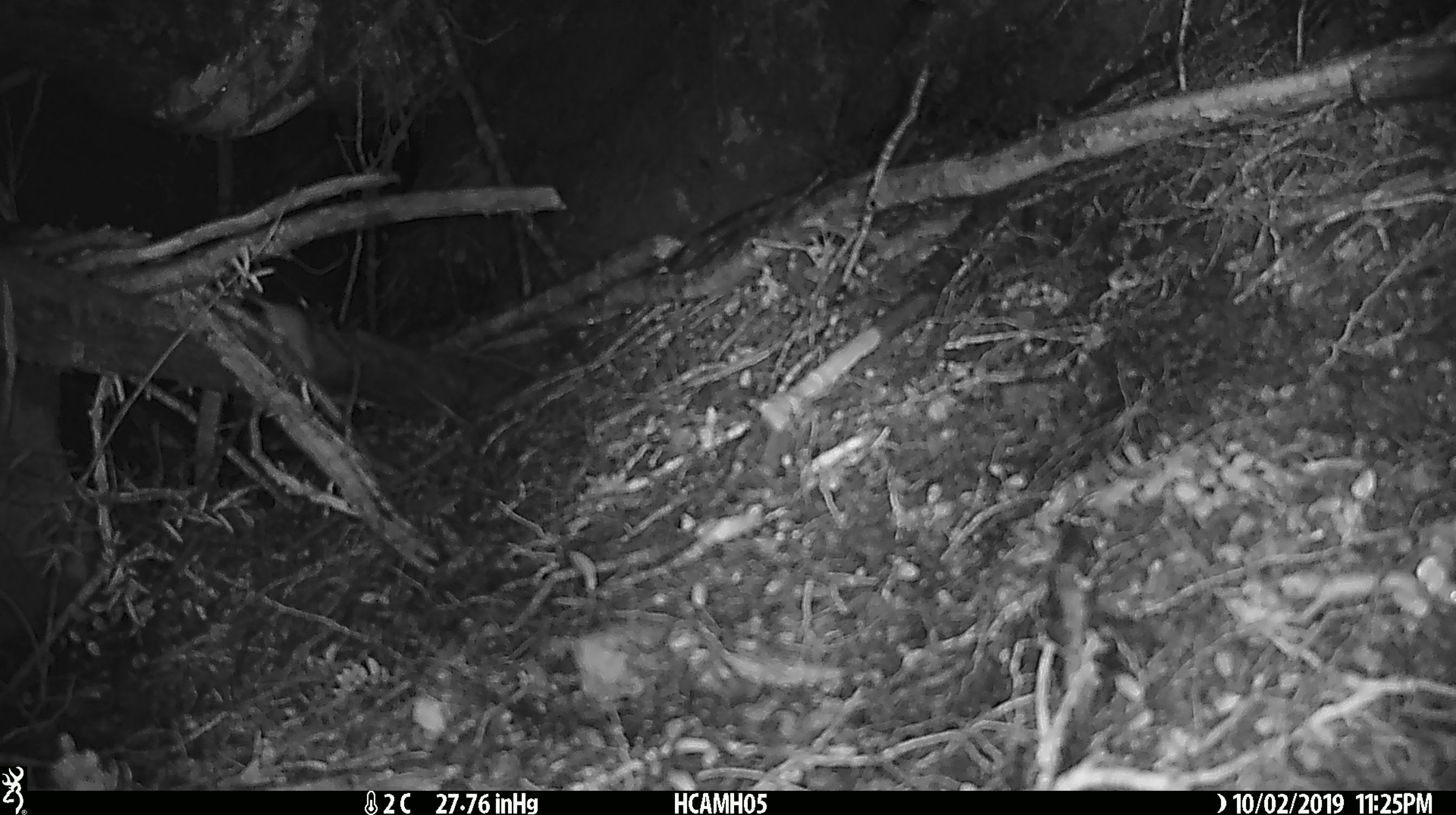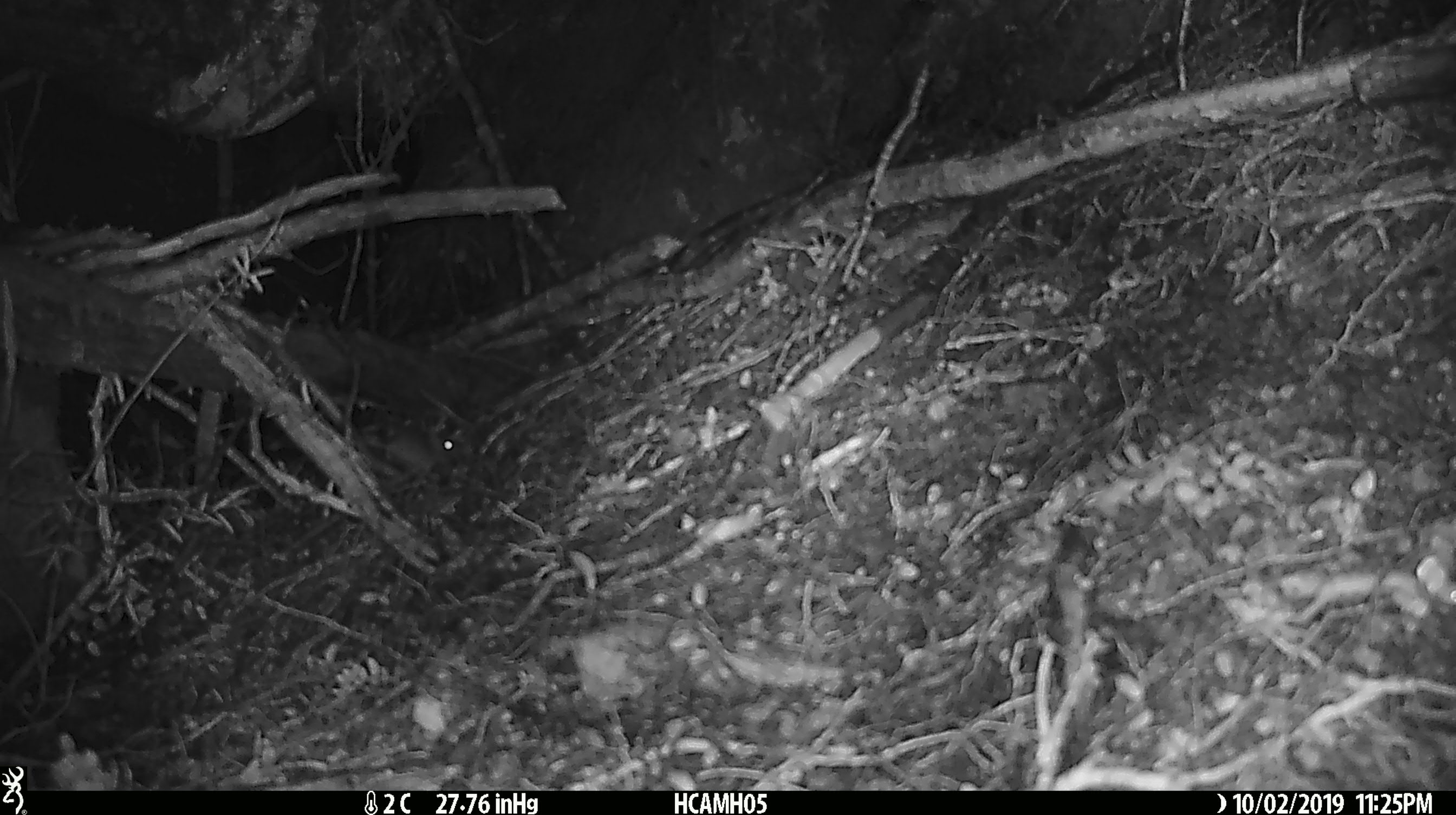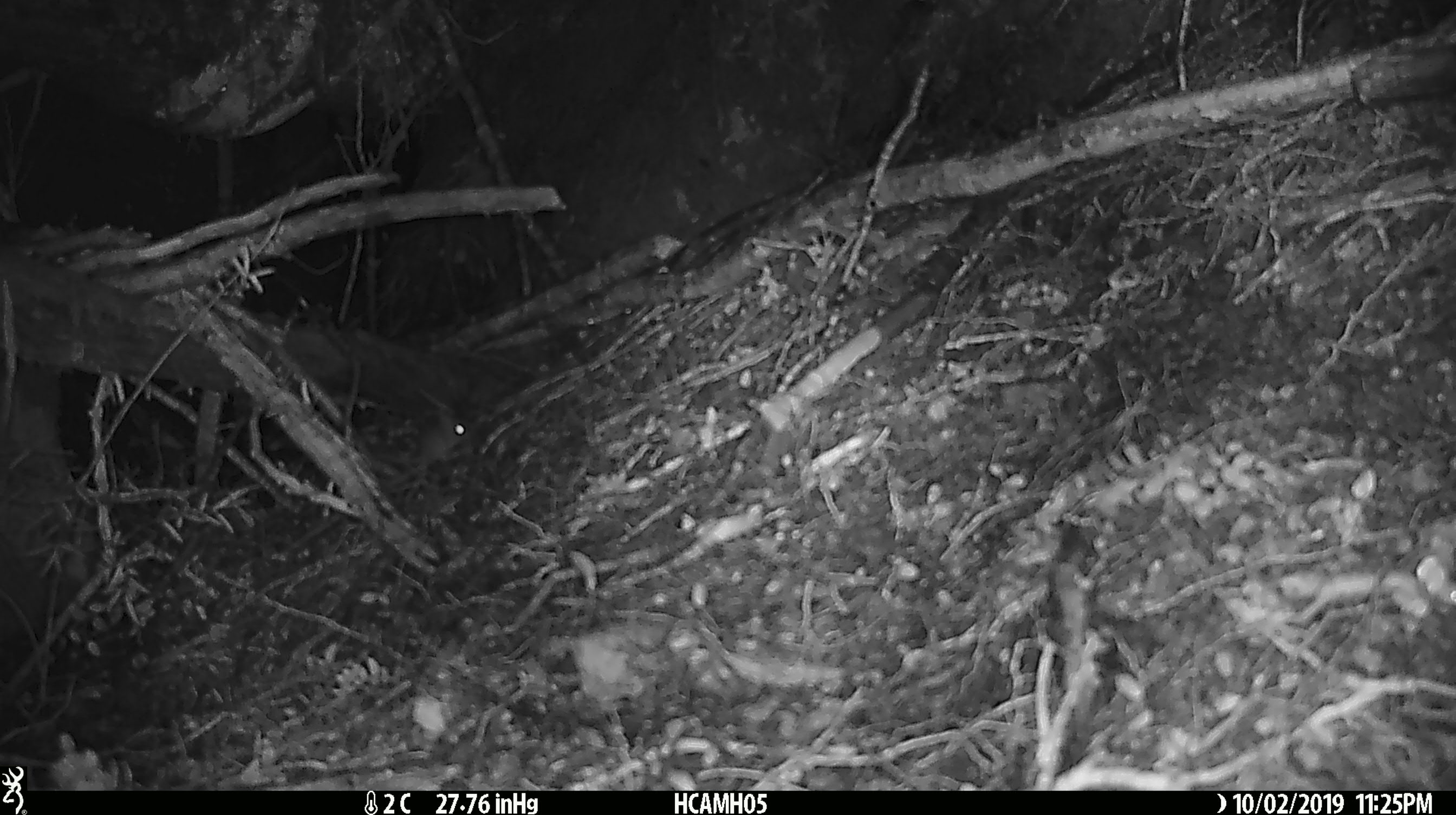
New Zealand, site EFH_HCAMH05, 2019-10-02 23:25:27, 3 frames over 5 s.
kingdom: Animalia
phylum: Chordata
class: Mammalia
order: Rodentia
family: Muridae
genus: Mus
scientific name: Mus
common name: mouse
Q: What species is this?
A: Mouse (Mus).